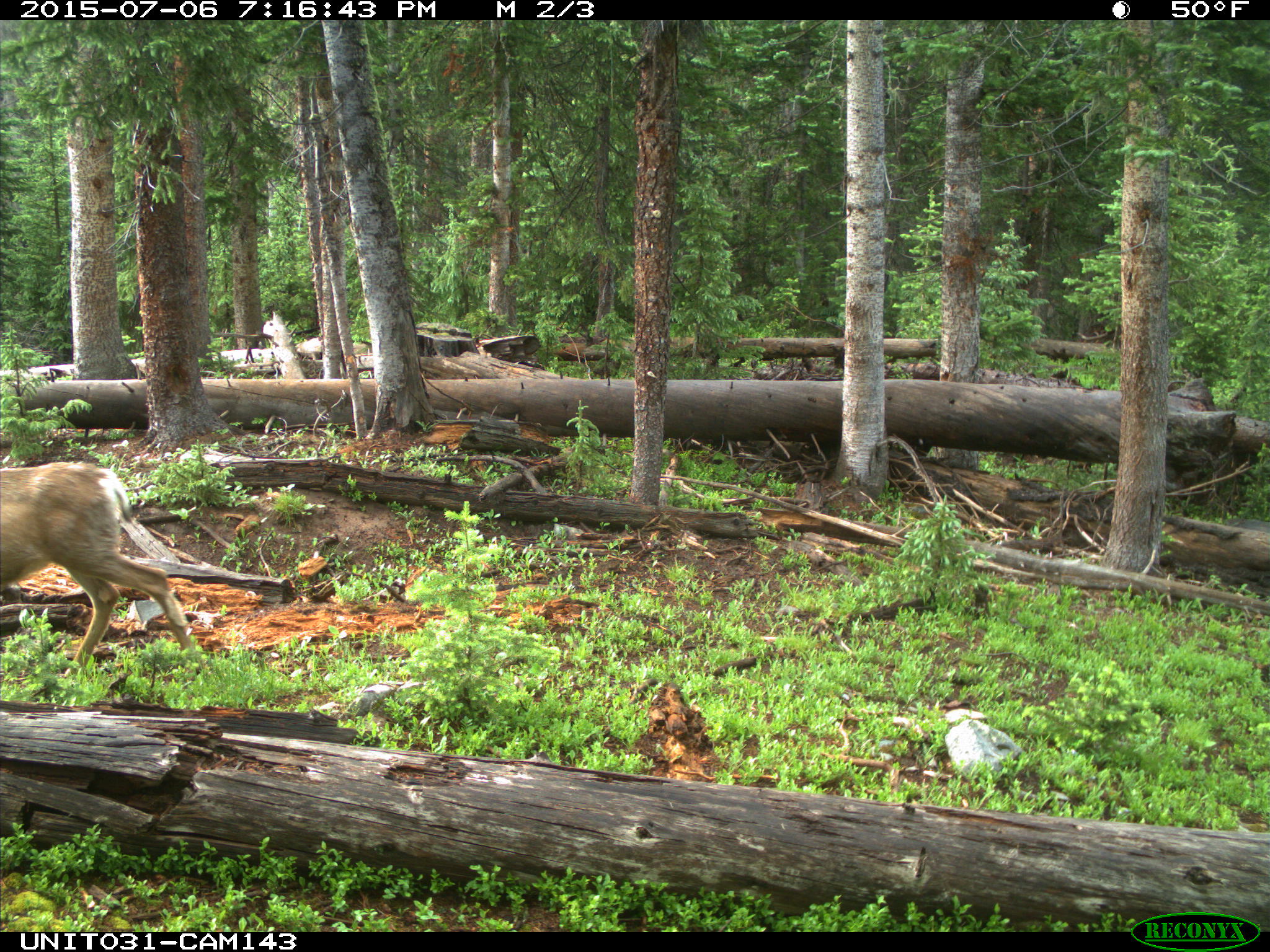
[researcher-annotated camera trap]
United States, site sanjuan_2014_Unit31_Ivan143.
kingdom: Animalia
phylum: Chordata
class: Mammalia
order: Artiodactyla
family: Cervidae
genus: Odocoileus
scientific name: Odocoileus hemionus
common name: mule deer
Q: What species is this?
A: Odocoileus hemionus (mule deer).